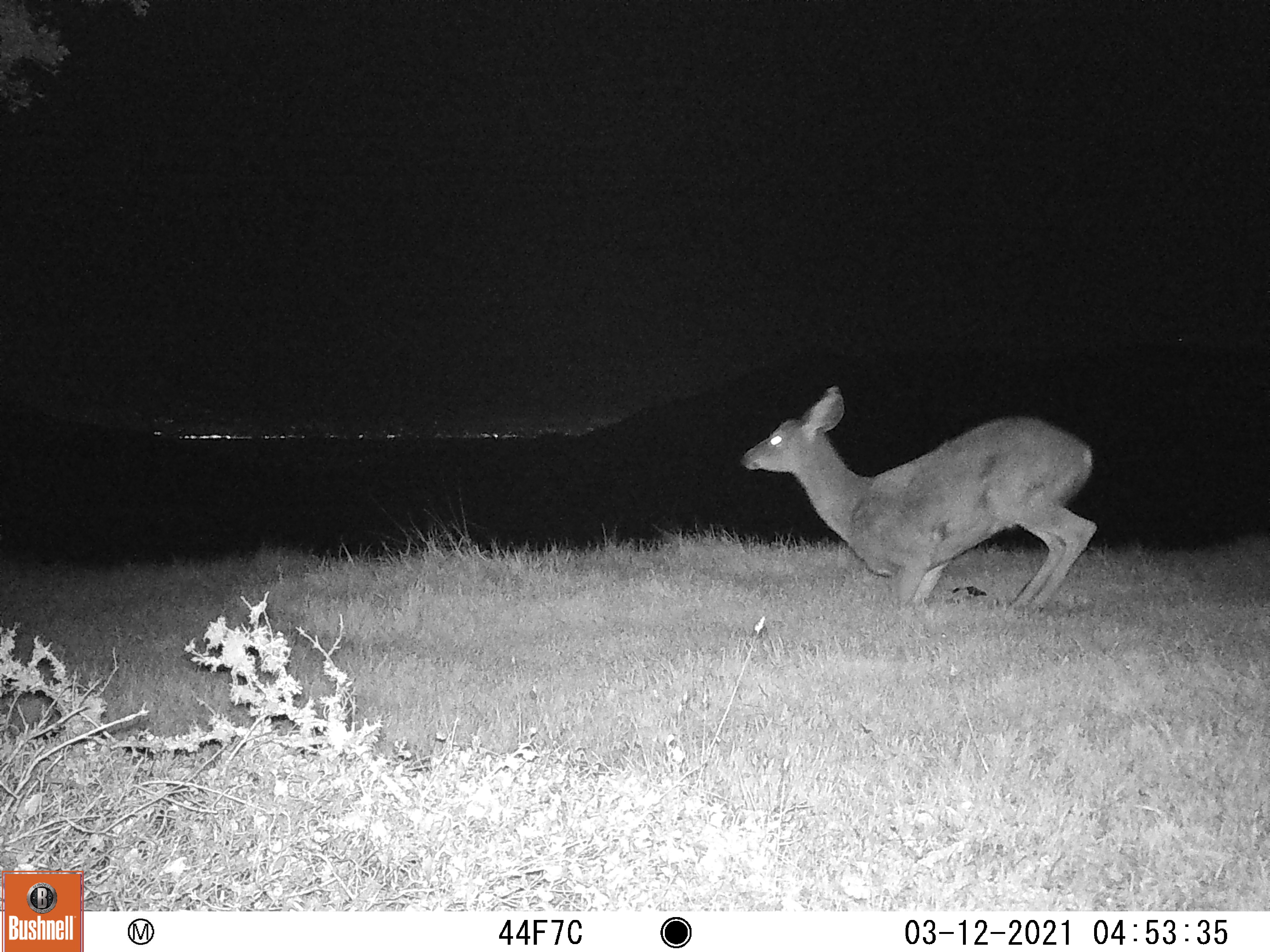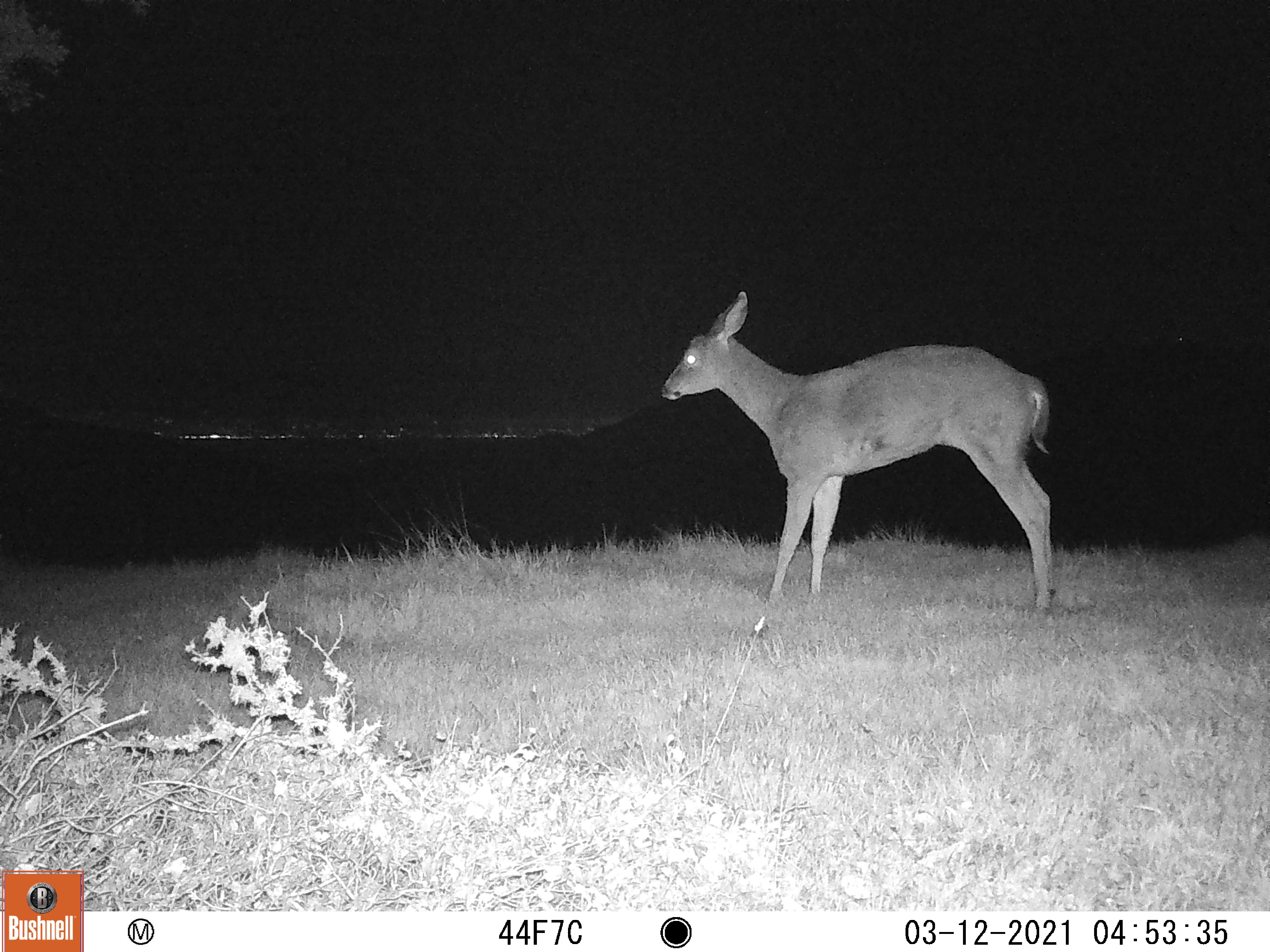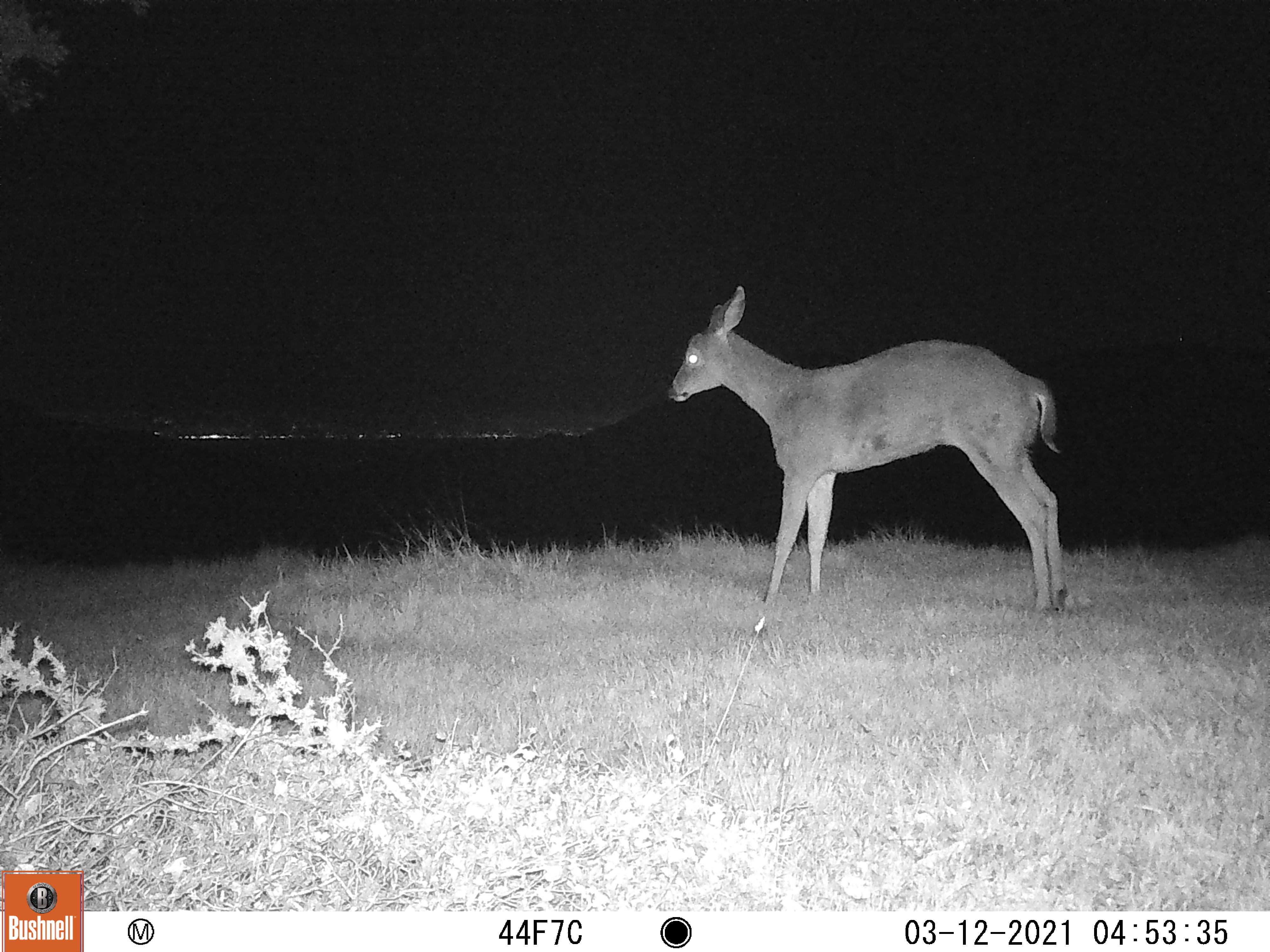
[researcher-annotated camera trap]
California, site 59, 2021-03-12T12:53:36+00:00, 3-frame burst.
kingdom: Animalia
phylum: Chordata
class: Mammalia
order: Artiodactyla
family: Cervidae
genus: Odocoileus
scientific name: Odocoileus hemionus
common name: mule deer